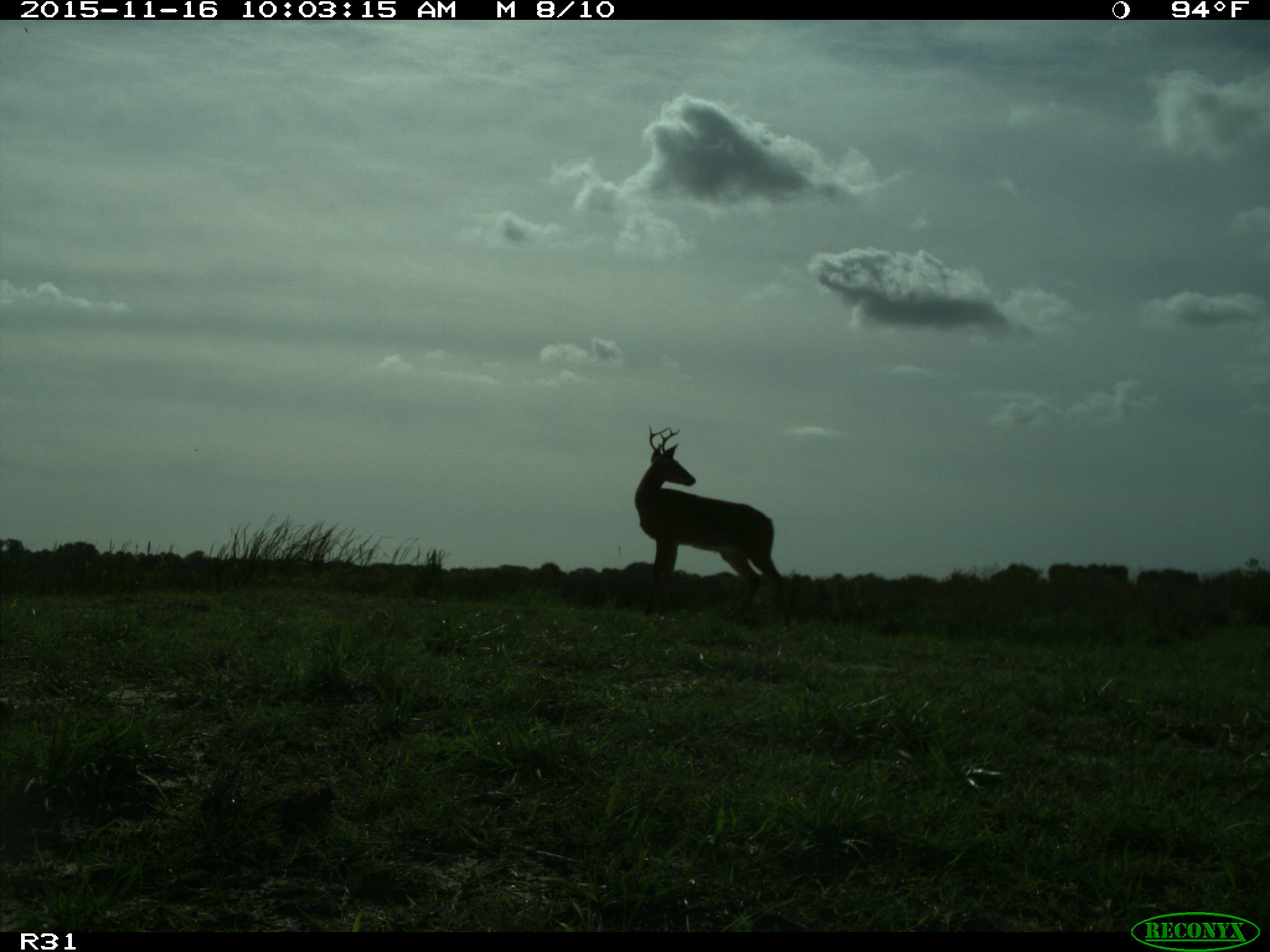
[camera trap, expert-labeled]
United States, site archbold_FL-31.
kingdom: Animalia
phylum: Chordata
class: Mammalia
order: Artiodactyla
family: Cervidae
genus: Odocoileus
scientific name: Odocoileus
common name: deer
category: unidentified deer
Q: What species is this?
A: Unidentified deer (deer) (Odocoileus).